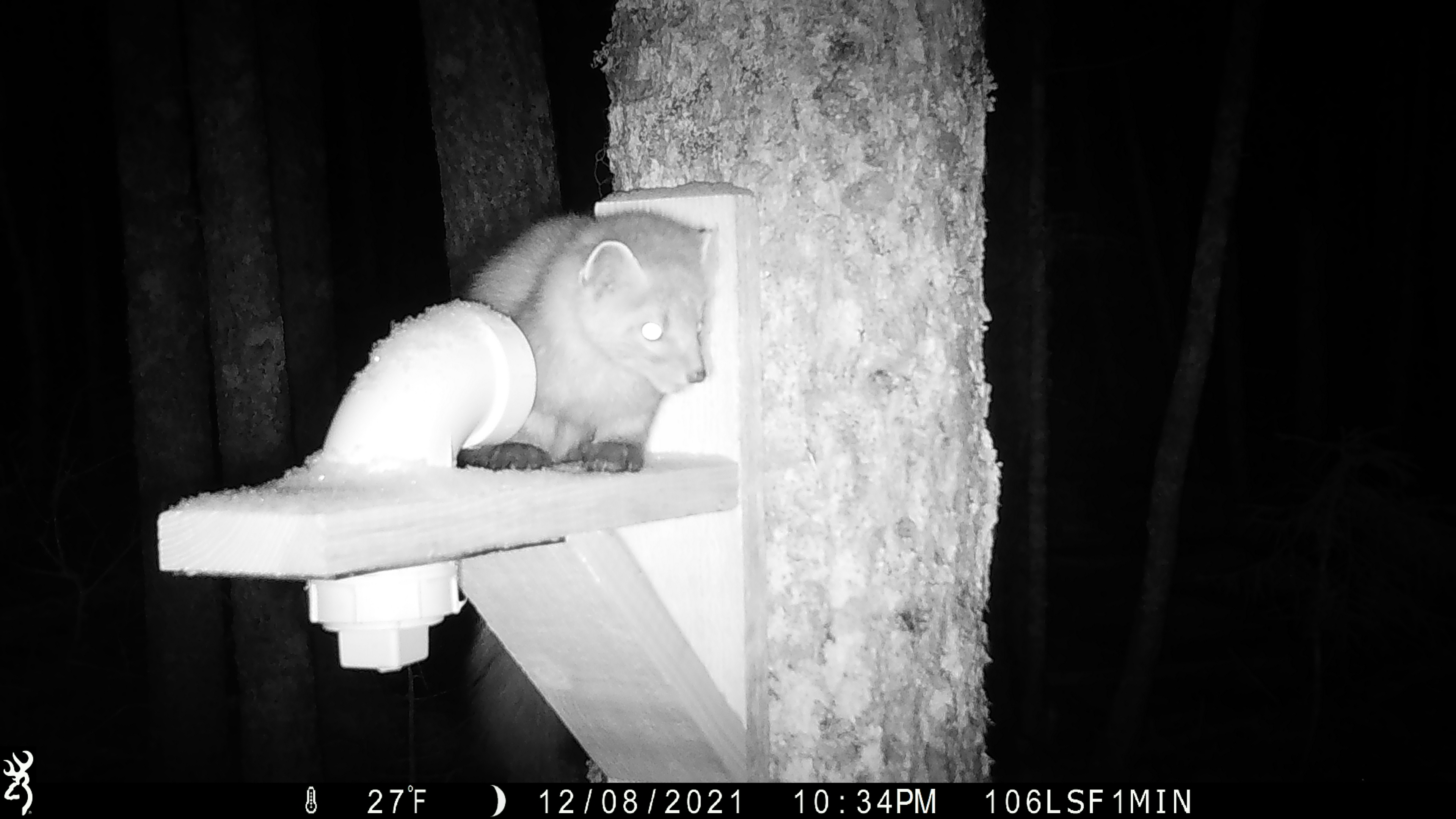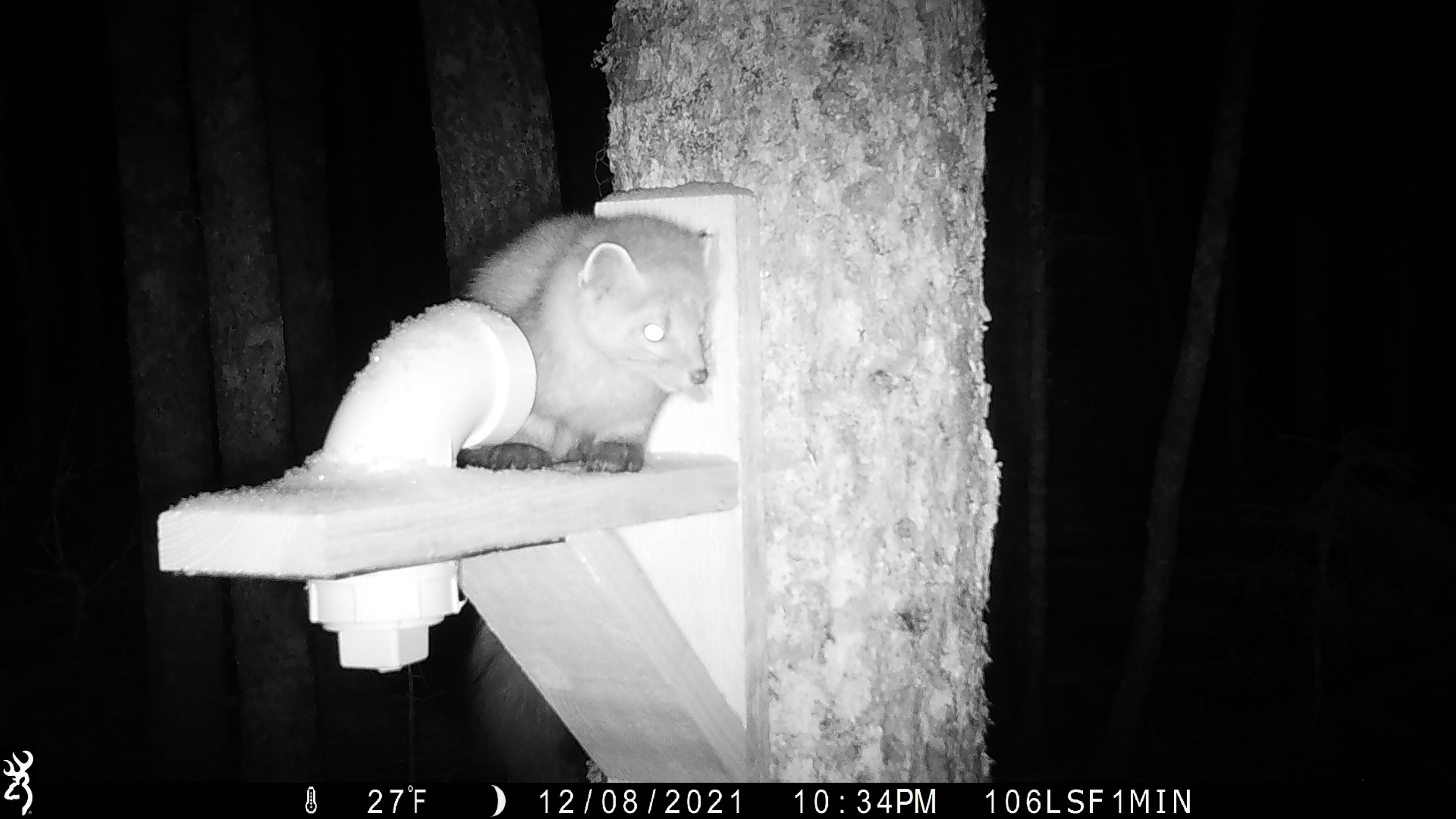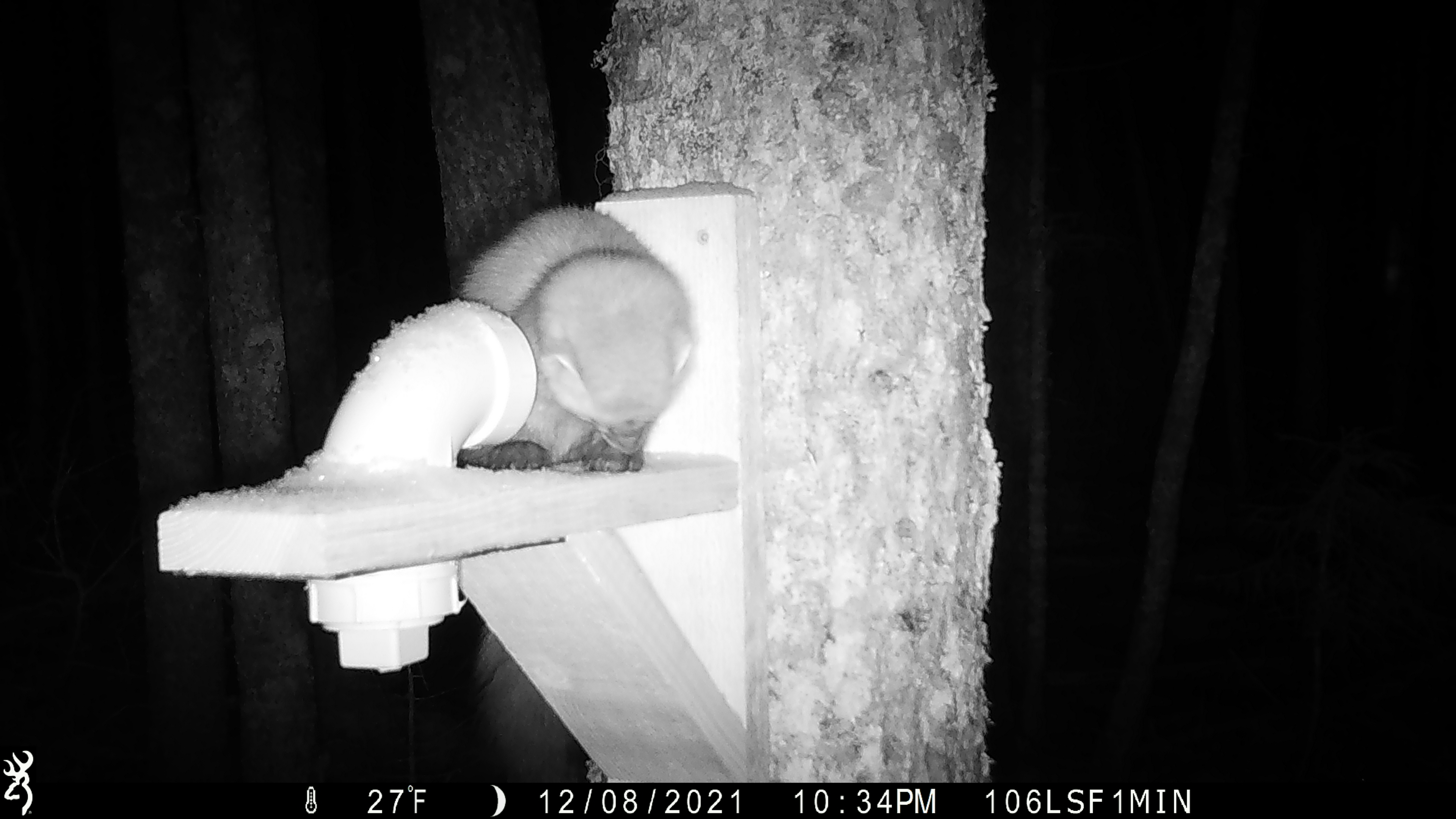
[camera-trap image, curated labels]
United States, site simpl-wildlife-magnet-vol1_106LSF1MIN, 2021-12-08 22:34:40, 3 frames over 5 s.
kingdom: Animalia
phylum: Chordata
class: Mammalia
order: Carnivora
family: Mustelidae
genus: Martes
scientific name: Martes americana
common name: american marten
American marten (Martes americana).